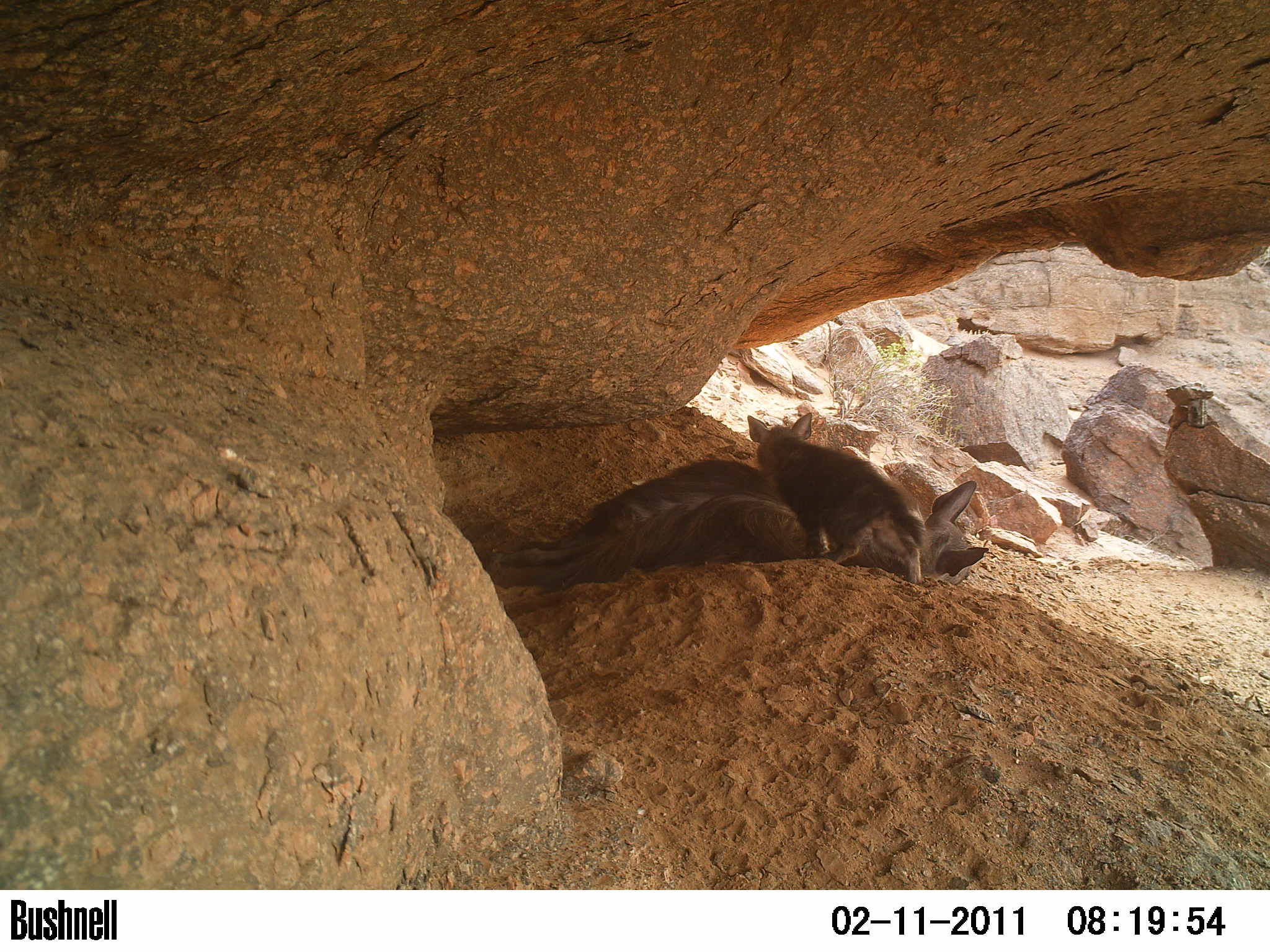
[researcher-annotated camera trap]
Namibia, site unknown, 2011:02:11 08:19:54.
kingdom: Animalia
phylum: Chordata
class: Mammalia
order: Carnivora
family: Hyaenidae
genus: Parahyaena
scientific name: Parahyaena brunnea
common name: brown hyena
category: hyaena brunnea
Hyaena brunnea (brown hyena) (Parahyaena brunnea).